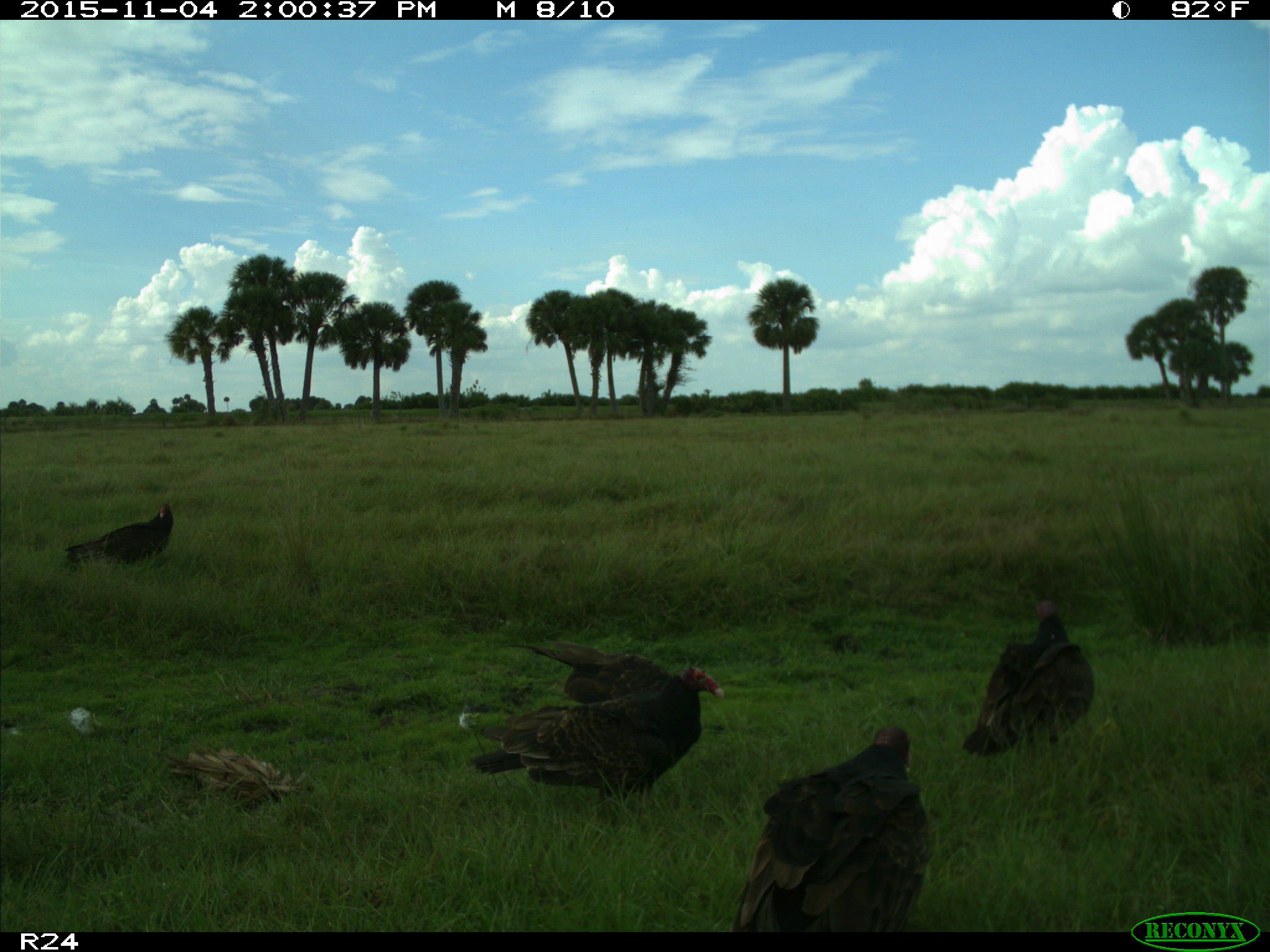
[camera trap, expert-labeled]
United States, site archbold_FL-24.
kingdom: Animalia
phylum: Chordata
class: Aves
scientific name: Aves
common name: birds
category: unidentified bird